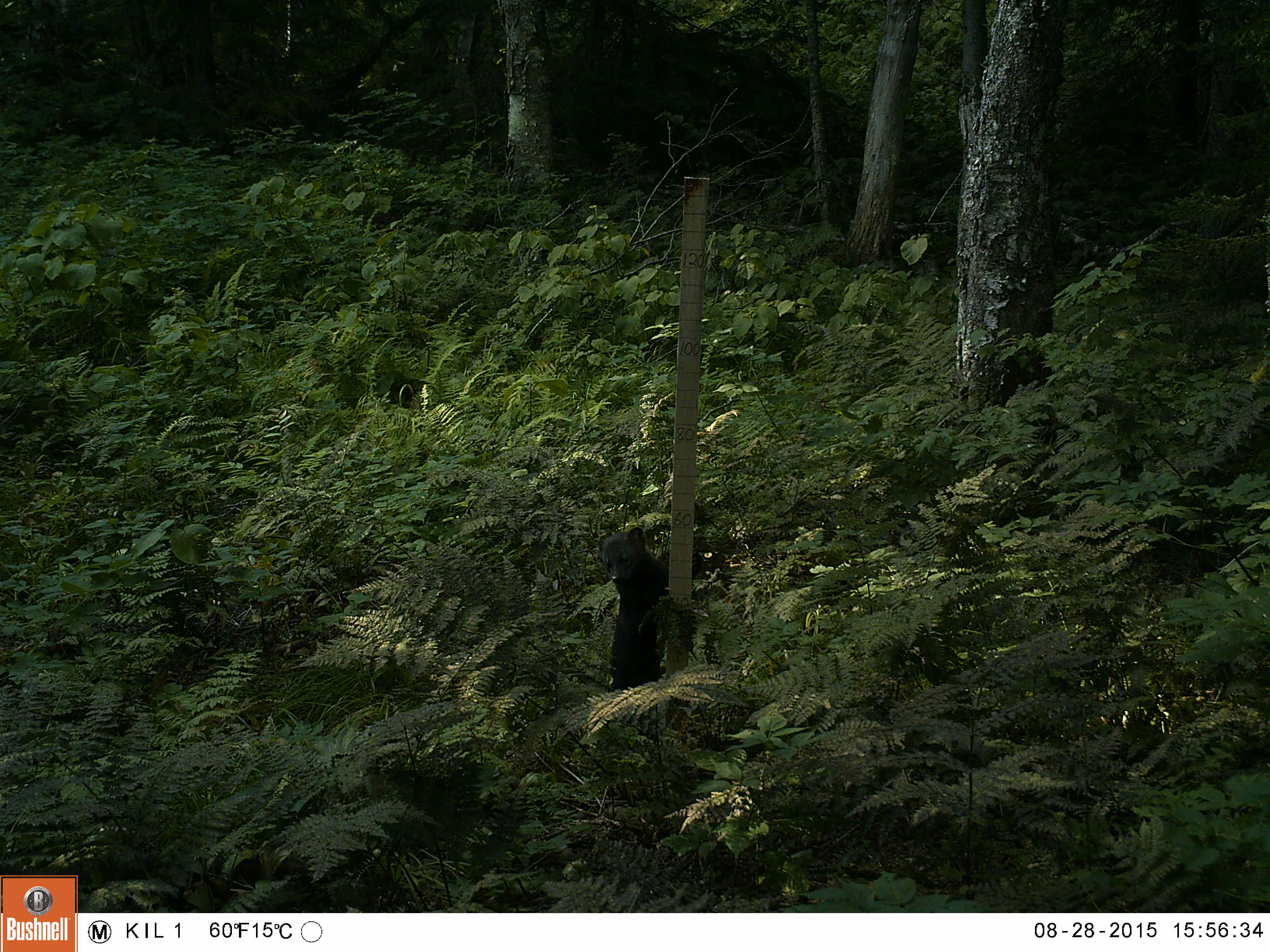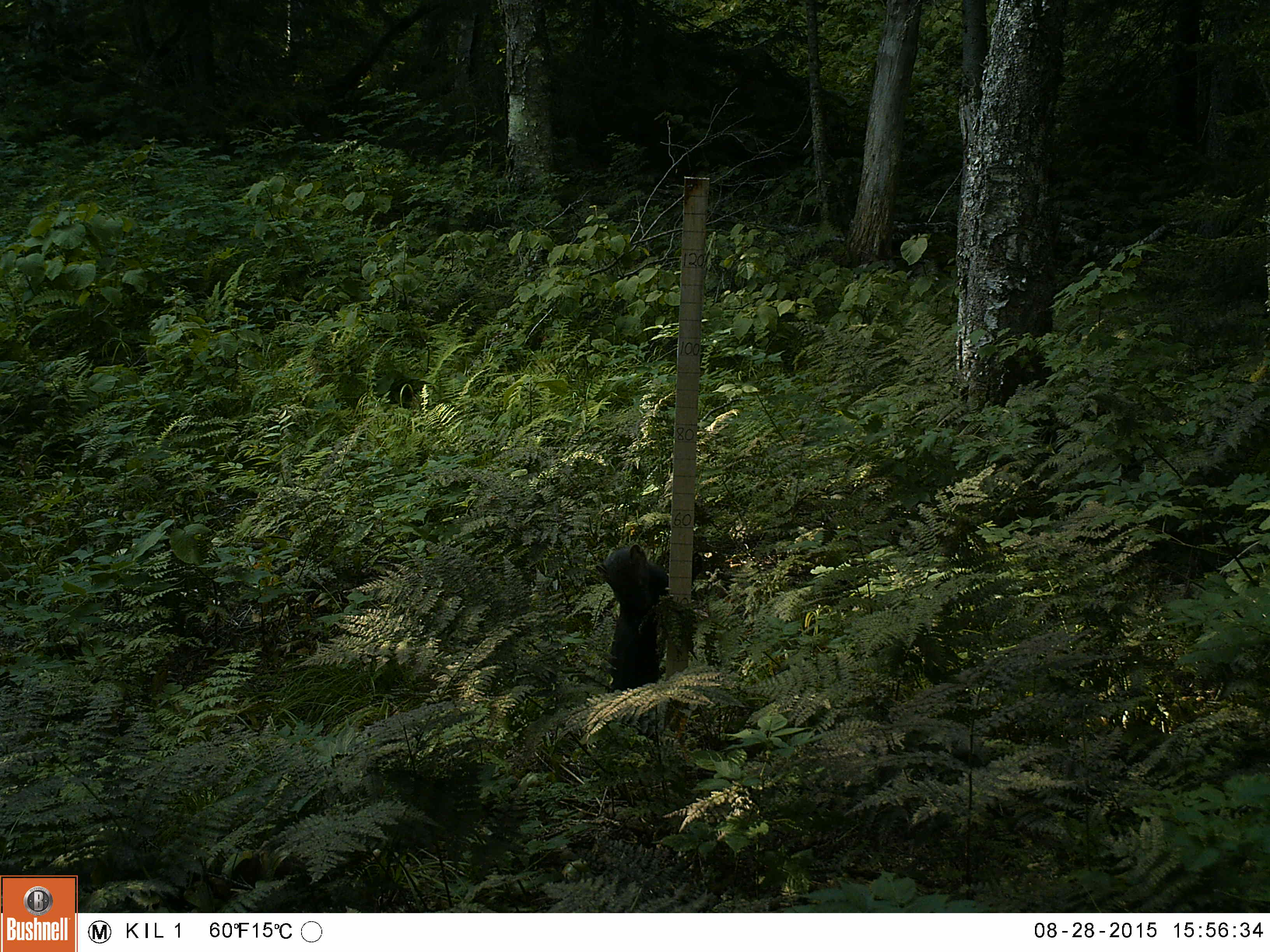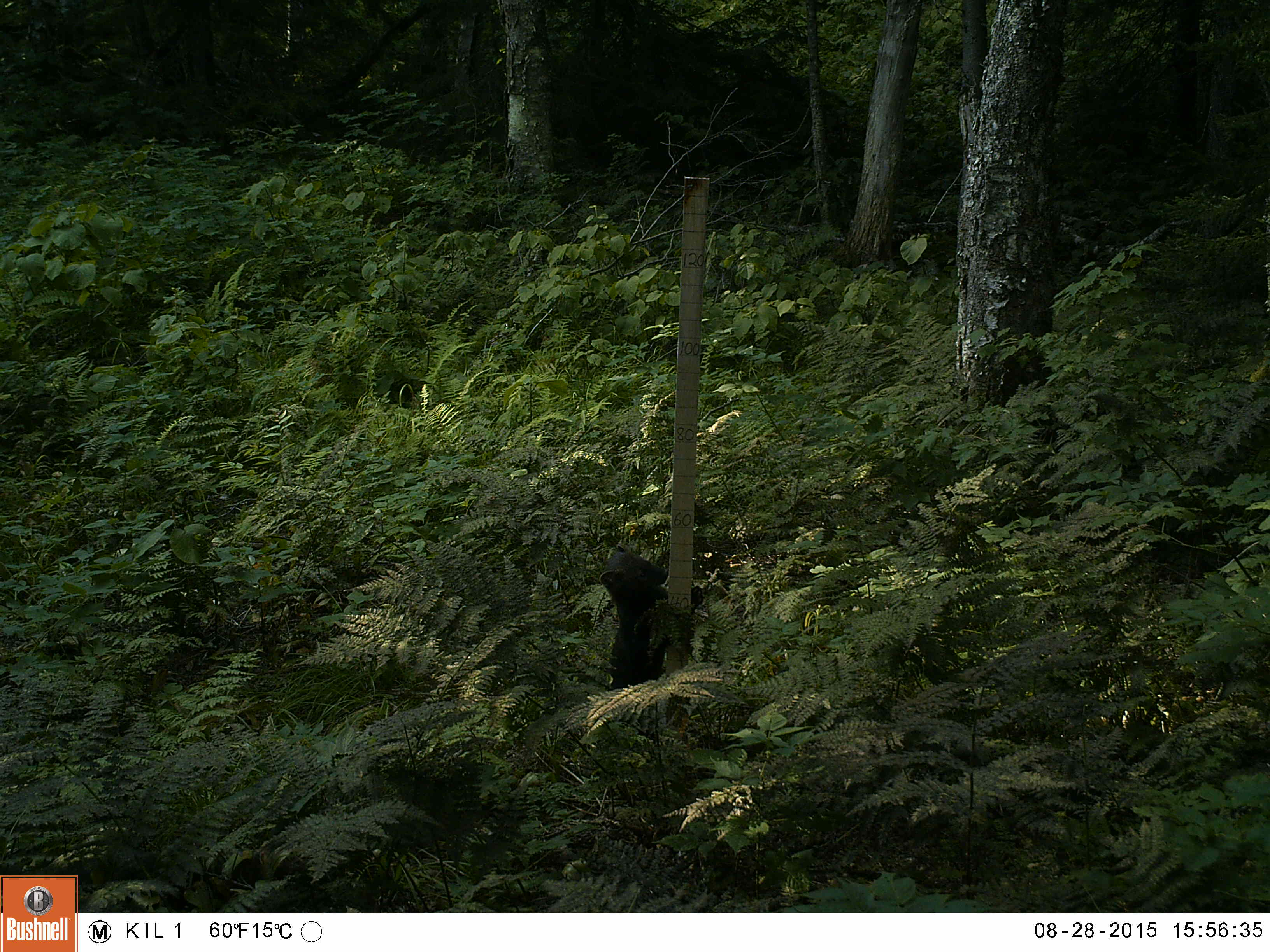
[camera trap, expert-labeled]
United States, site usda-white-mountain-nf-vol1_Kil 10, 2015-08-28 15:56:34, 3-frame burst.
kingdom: Animalia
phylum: Chordata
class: Mammalia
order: Carnivora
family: Mustelidae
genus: Pekania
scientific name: Pekania pennanti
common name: fisher